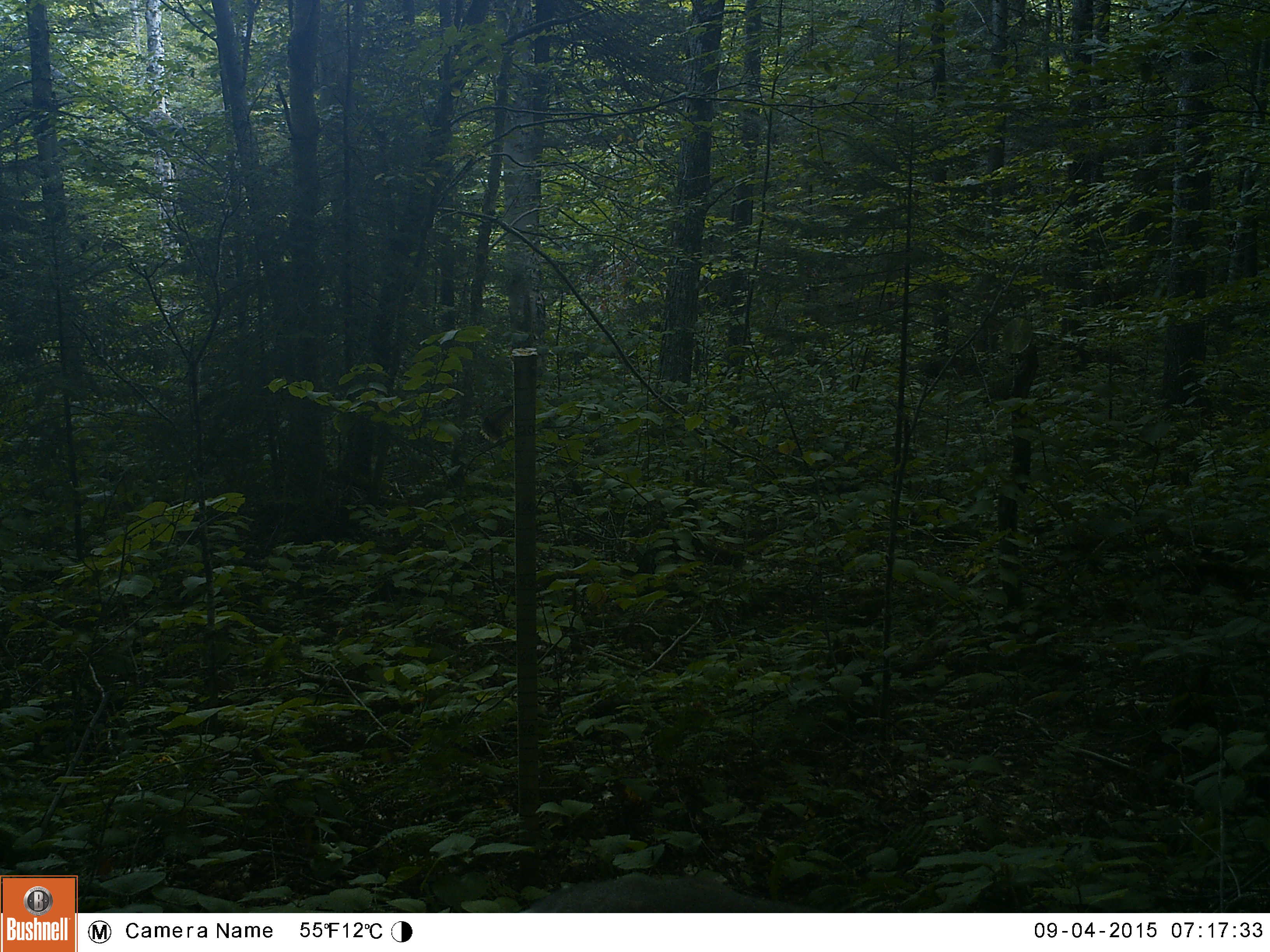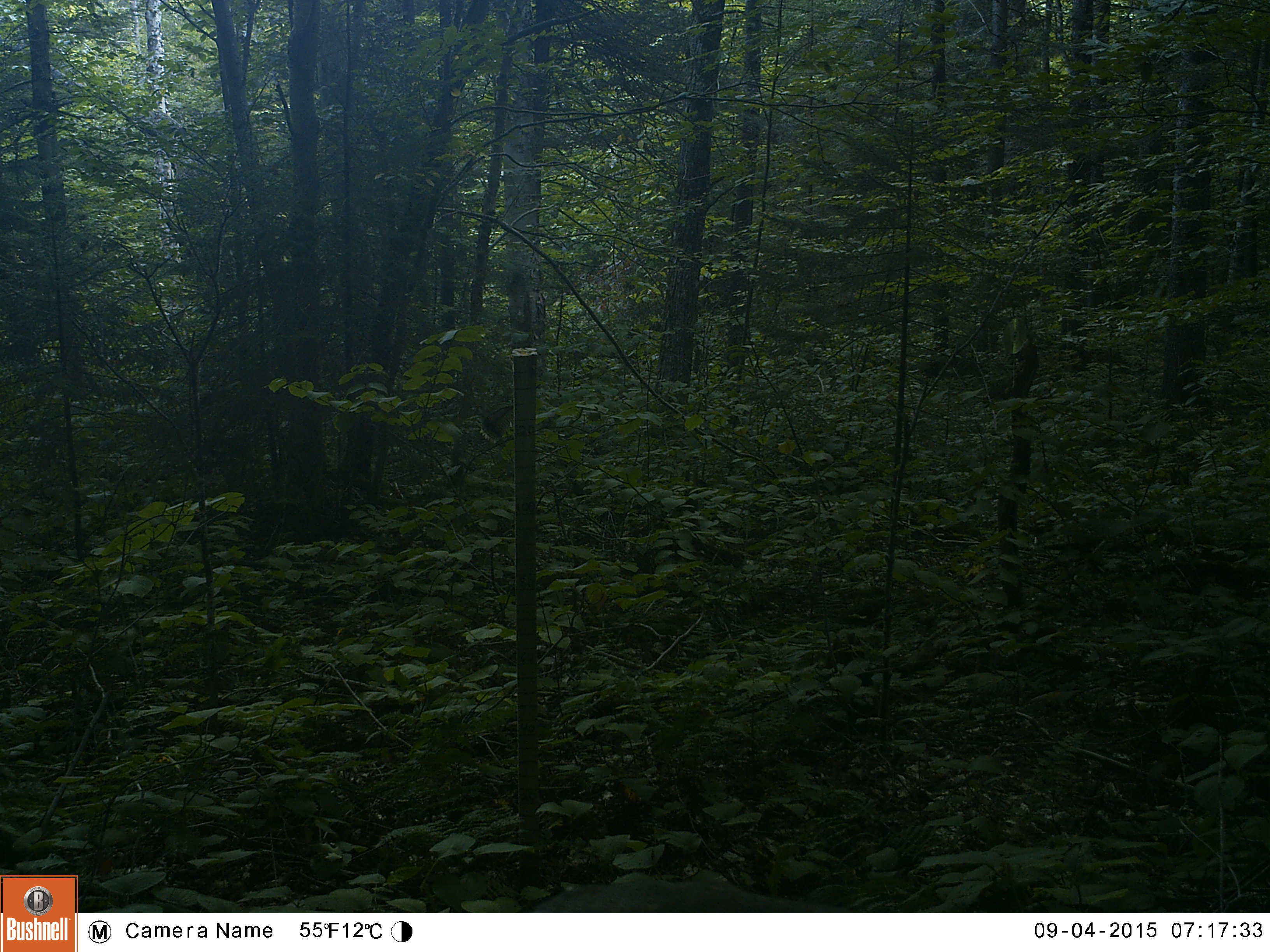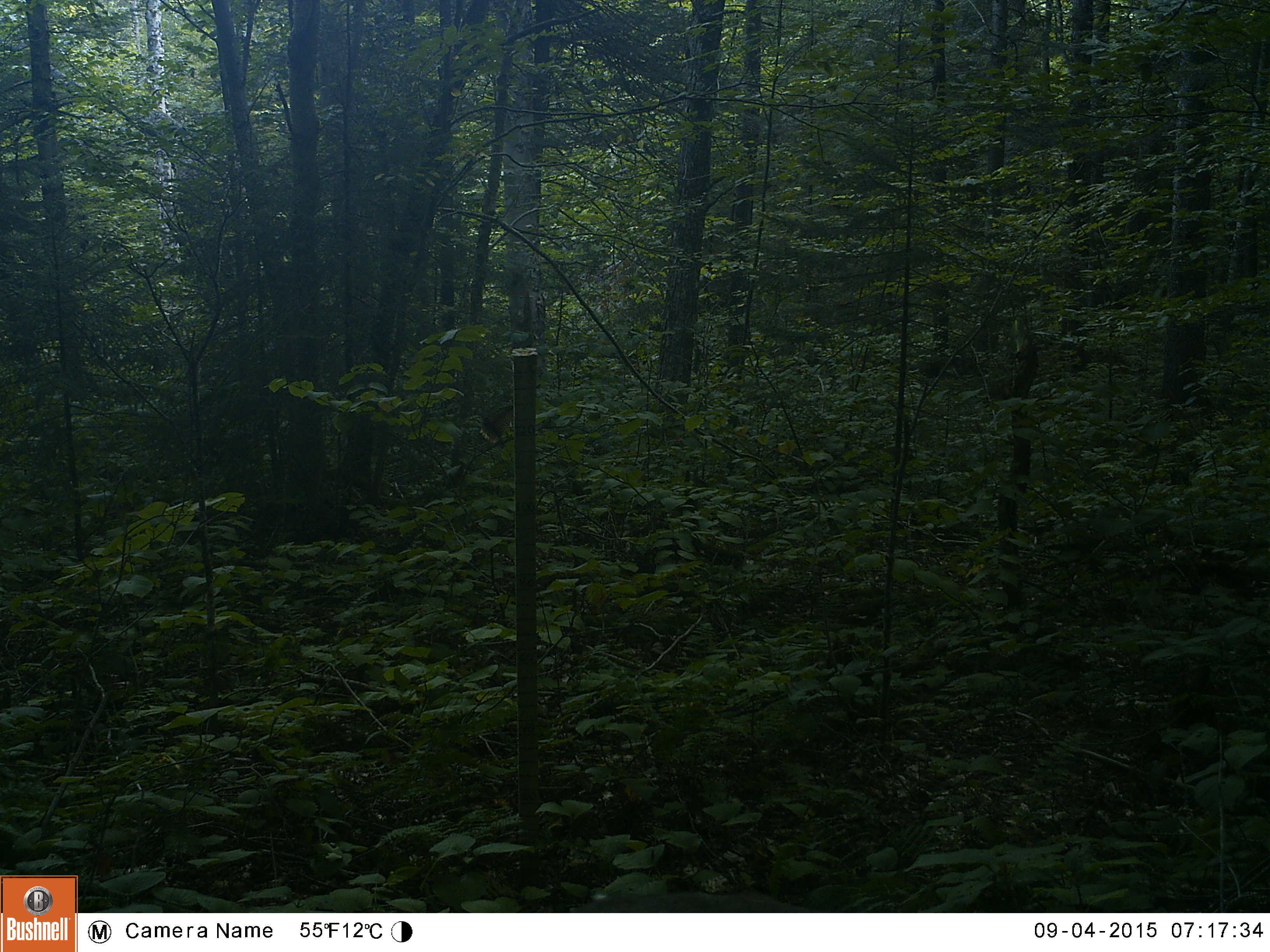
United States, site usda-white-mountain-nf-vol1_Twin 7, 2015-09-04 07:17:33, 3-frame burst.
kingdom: Animalia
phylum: Chordata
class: Mammalia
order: Artiodactyla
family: Cervidae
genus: Odocoileus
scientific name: Odocoileus virginianus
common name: white-tailed deer